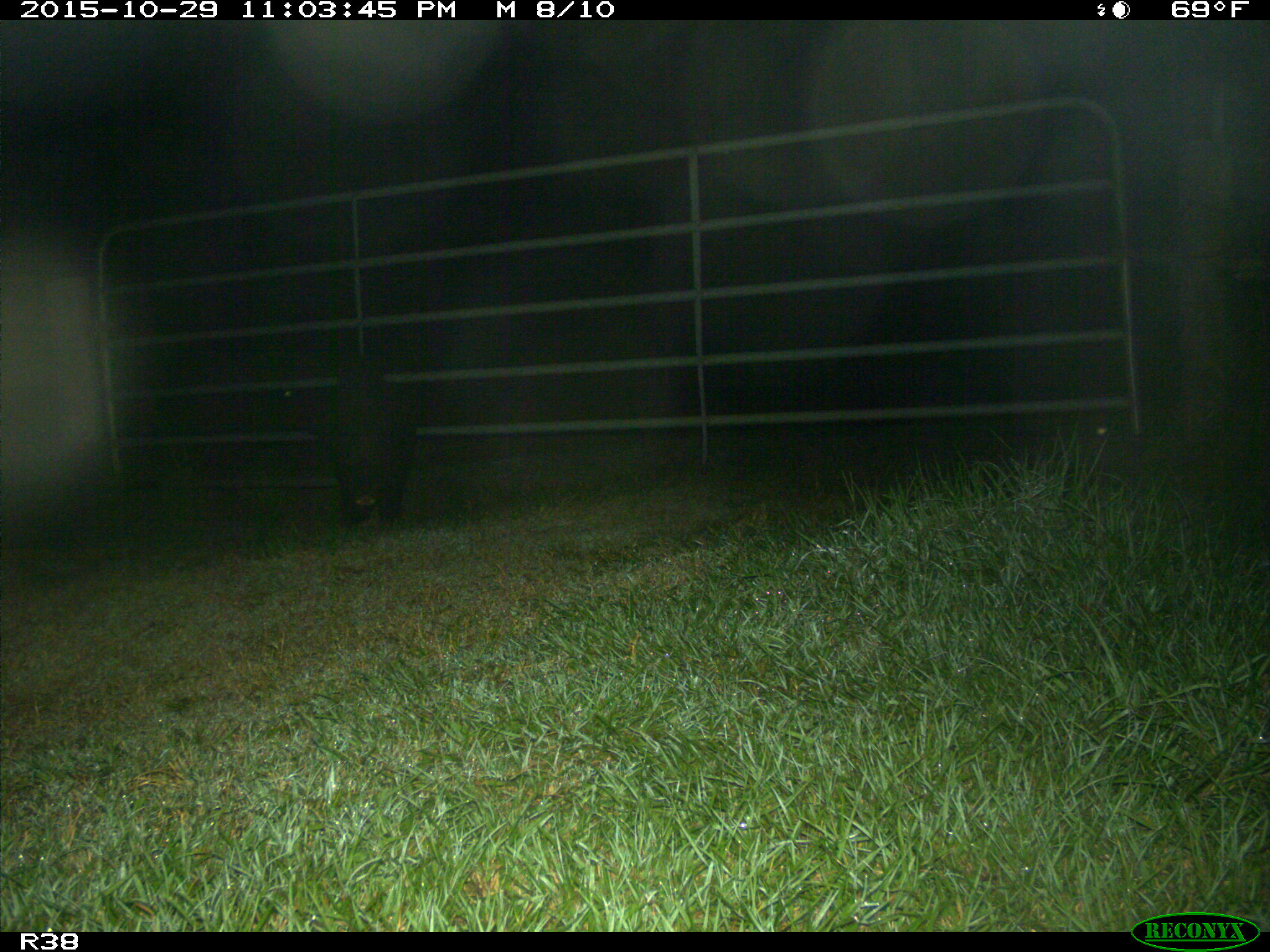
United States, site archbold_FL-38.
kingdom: Animalia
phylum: Chordata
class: Mammalia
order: Artiodactyla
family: Suidae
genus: Sus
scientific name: Sus scrofa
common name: wild boar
Sus scrofa (wild boar).